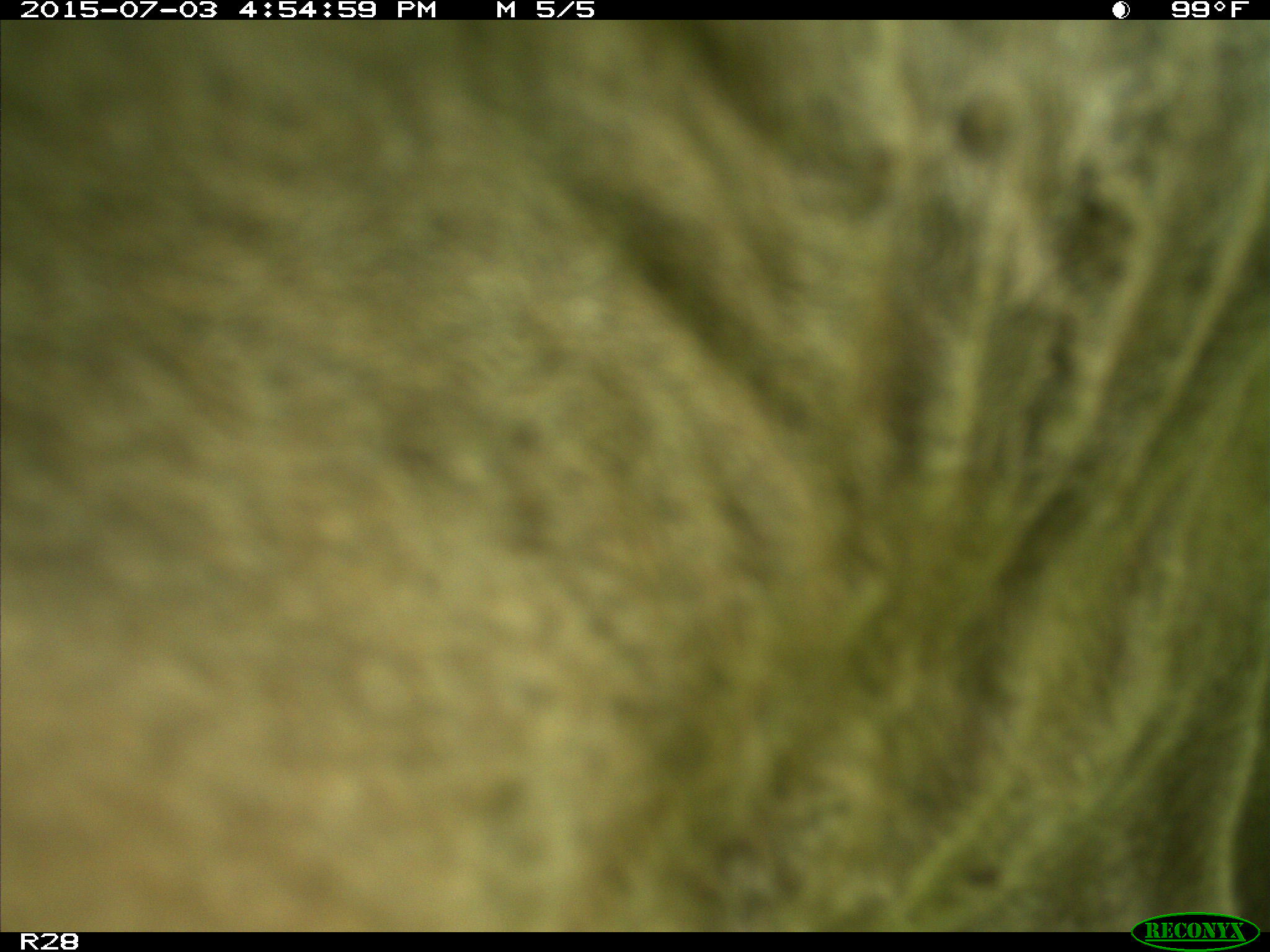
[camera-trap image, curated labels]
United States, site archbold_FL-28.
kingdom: Animalia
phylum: Chordata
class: Mammalia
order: Artiodactyla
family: Bovidae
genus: Bos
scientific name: Bos taurus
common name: domestic cow